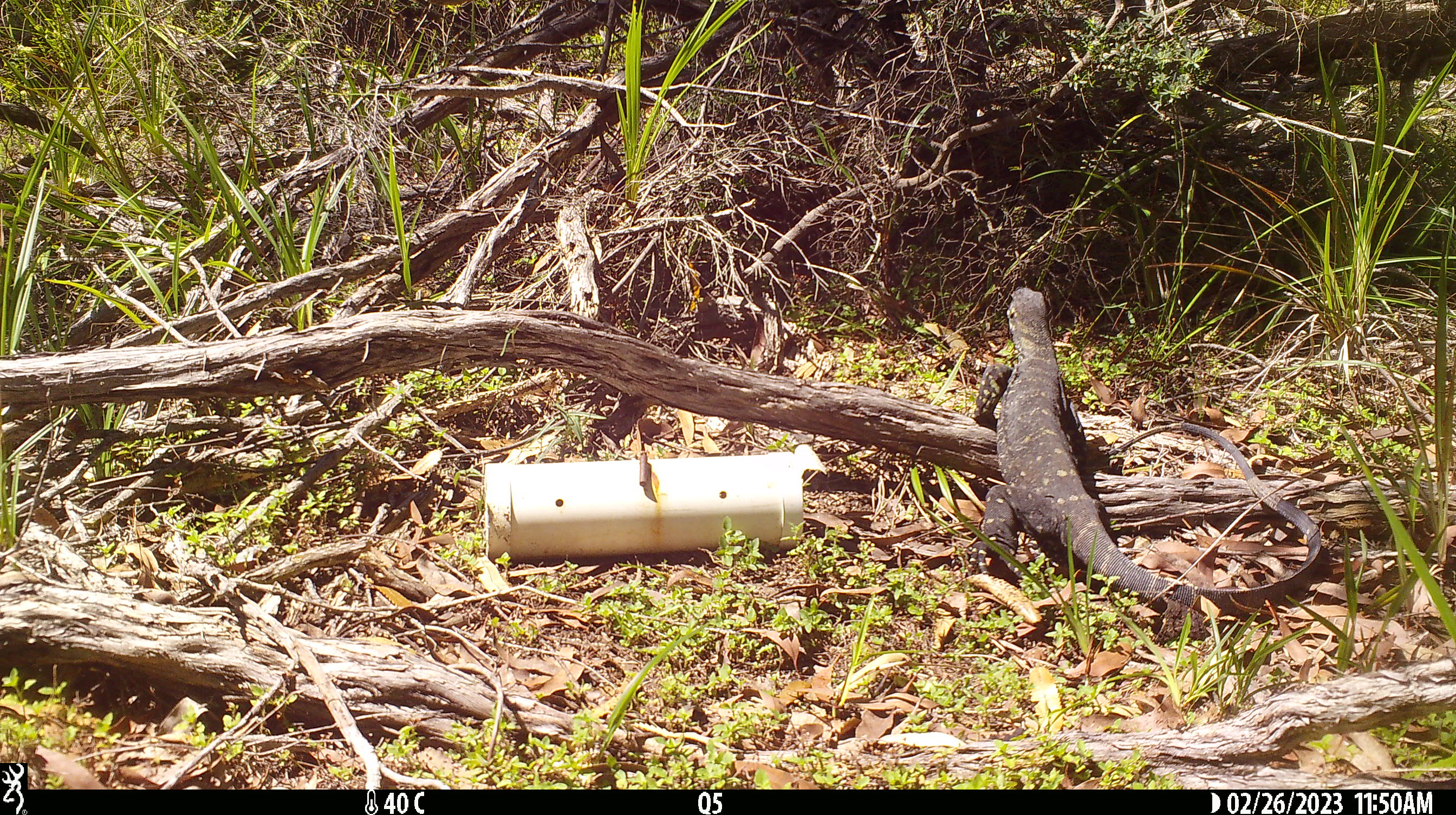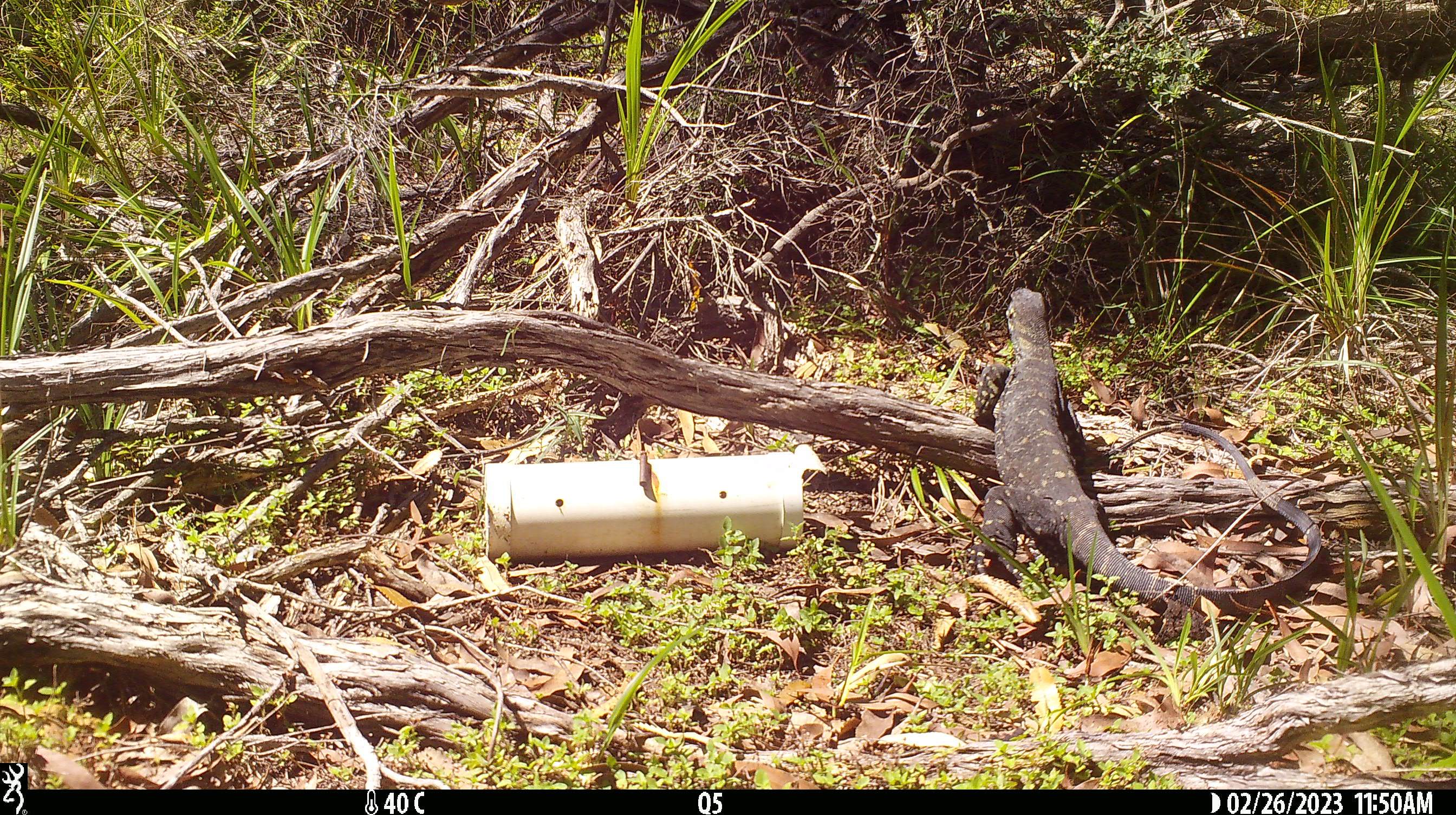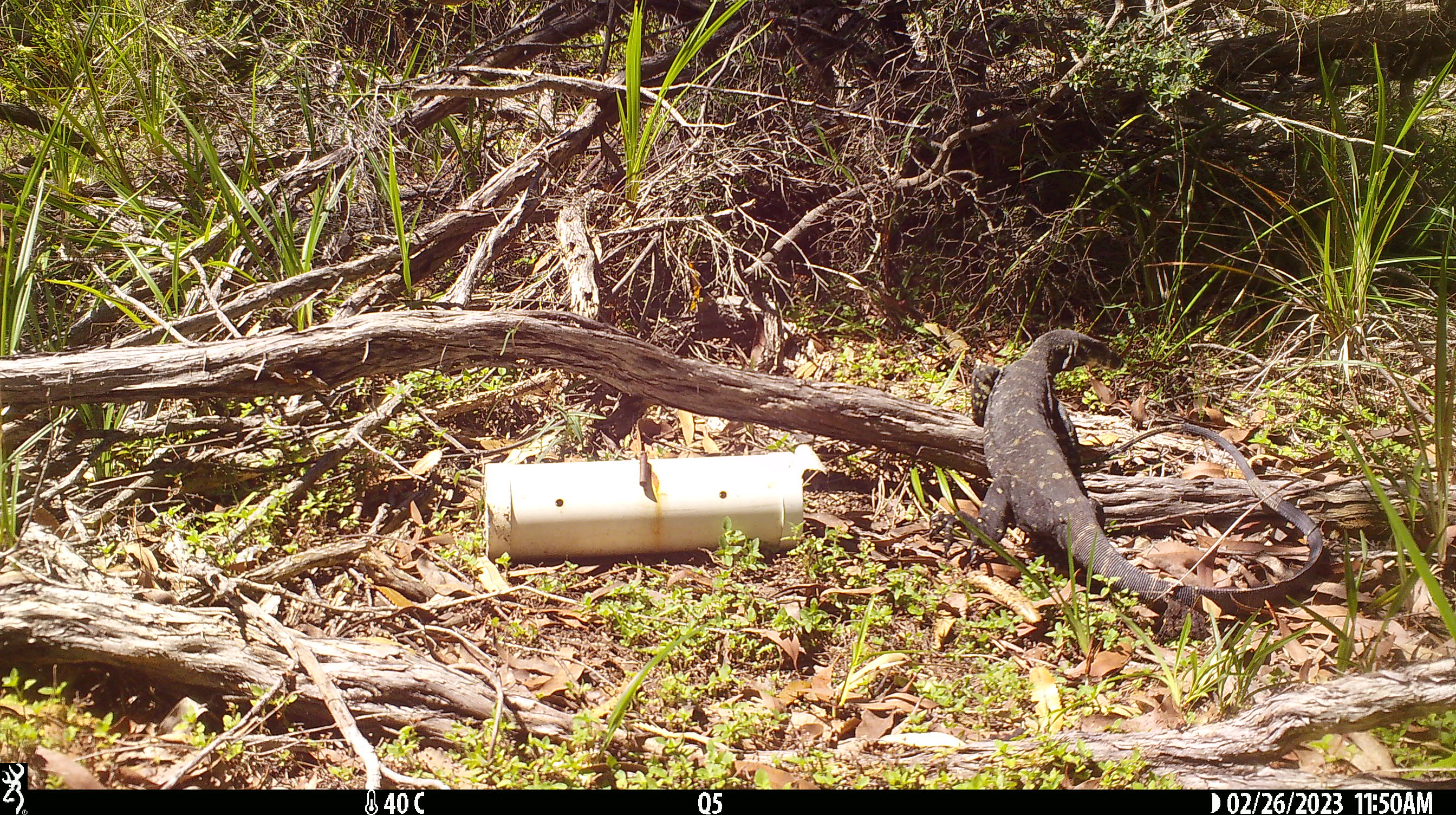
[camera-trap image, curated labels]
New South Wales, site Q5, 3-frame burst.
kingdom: Animalia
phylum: Chordata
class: Reptilia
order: Squamata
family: Varanidae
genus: Varanus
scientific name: Varanus varius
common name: lace monitor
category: goanna